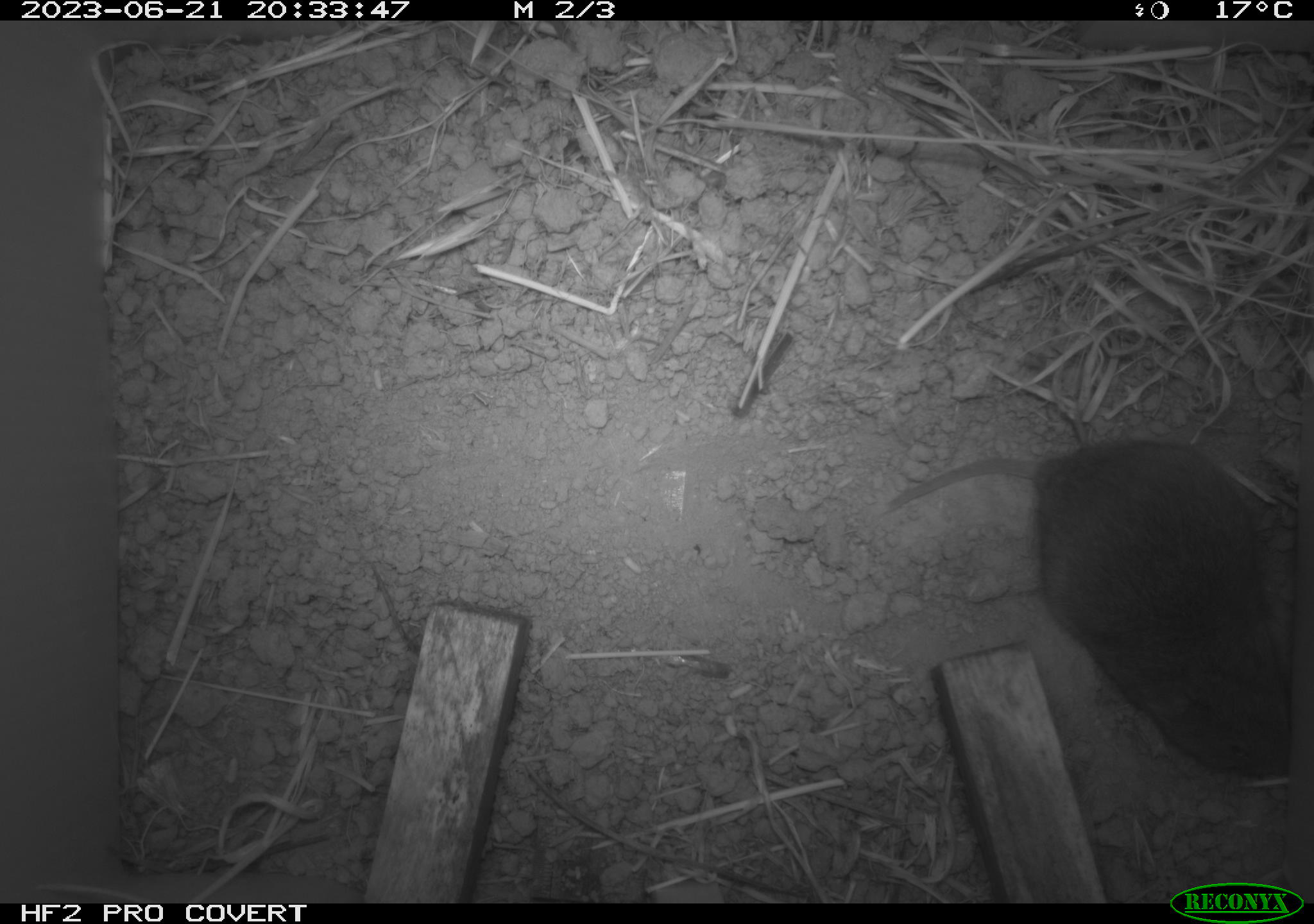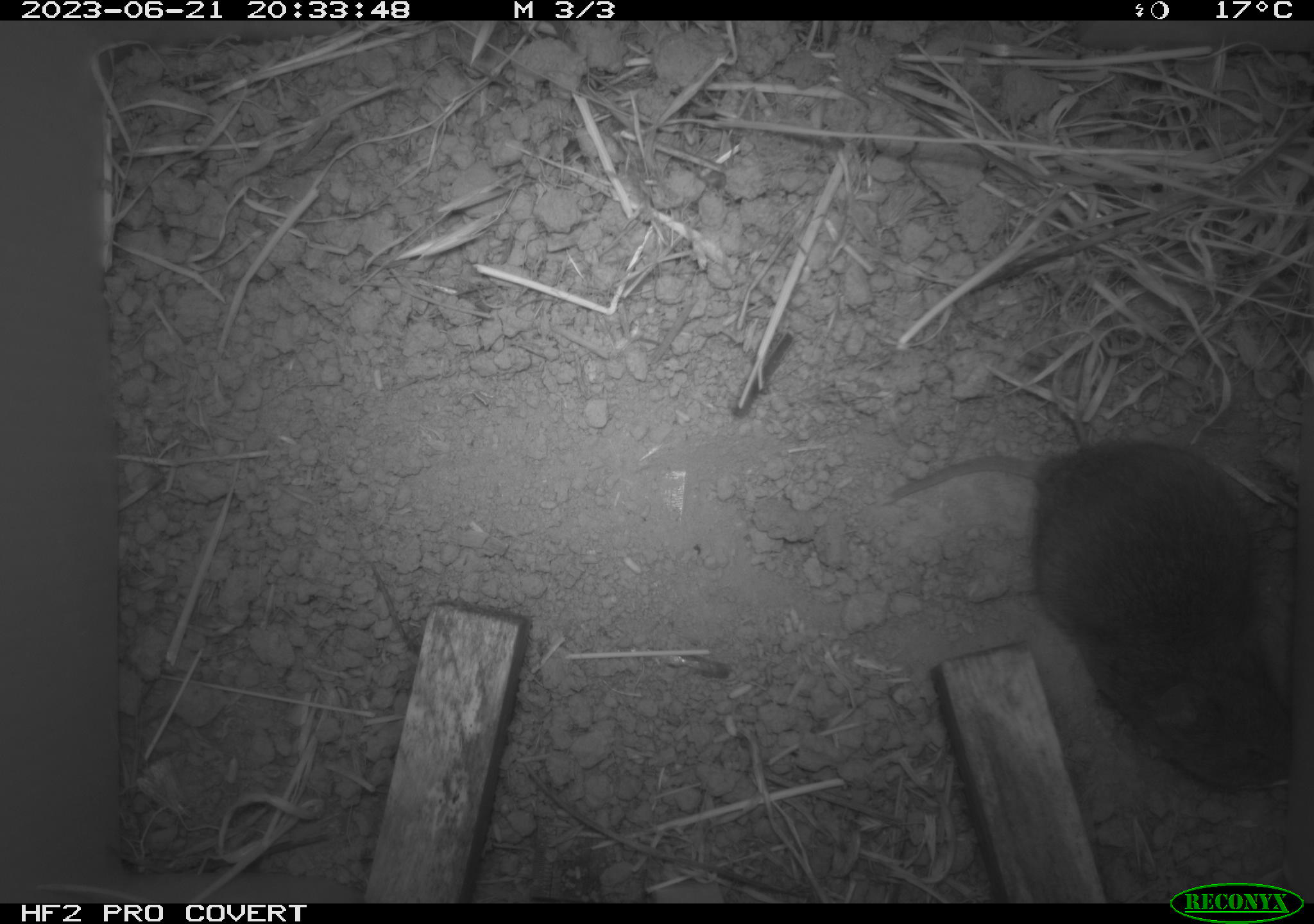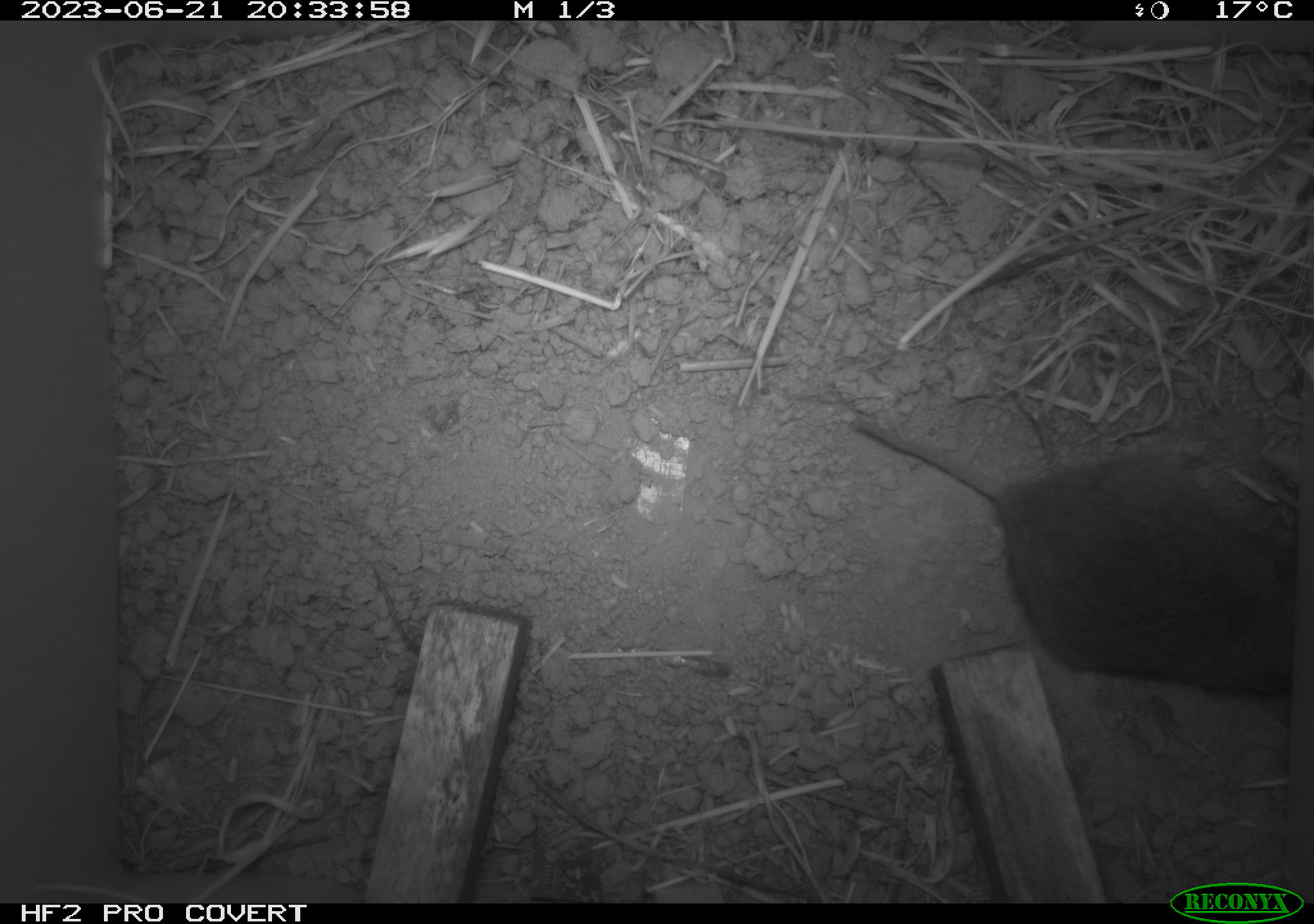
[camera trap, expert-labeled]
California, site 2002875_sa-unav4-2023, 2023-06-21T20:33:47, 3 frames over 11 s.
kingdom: Animalia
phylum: Chordata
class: Mammalia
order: Rodentia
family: Cricetidae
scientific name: Arvicolinae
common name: voles, lemmings, and muskrats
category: arvicolinae subfamily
Arvicolinae subfamily (voles, lemmings, and muskrats) (Arvicolinae).